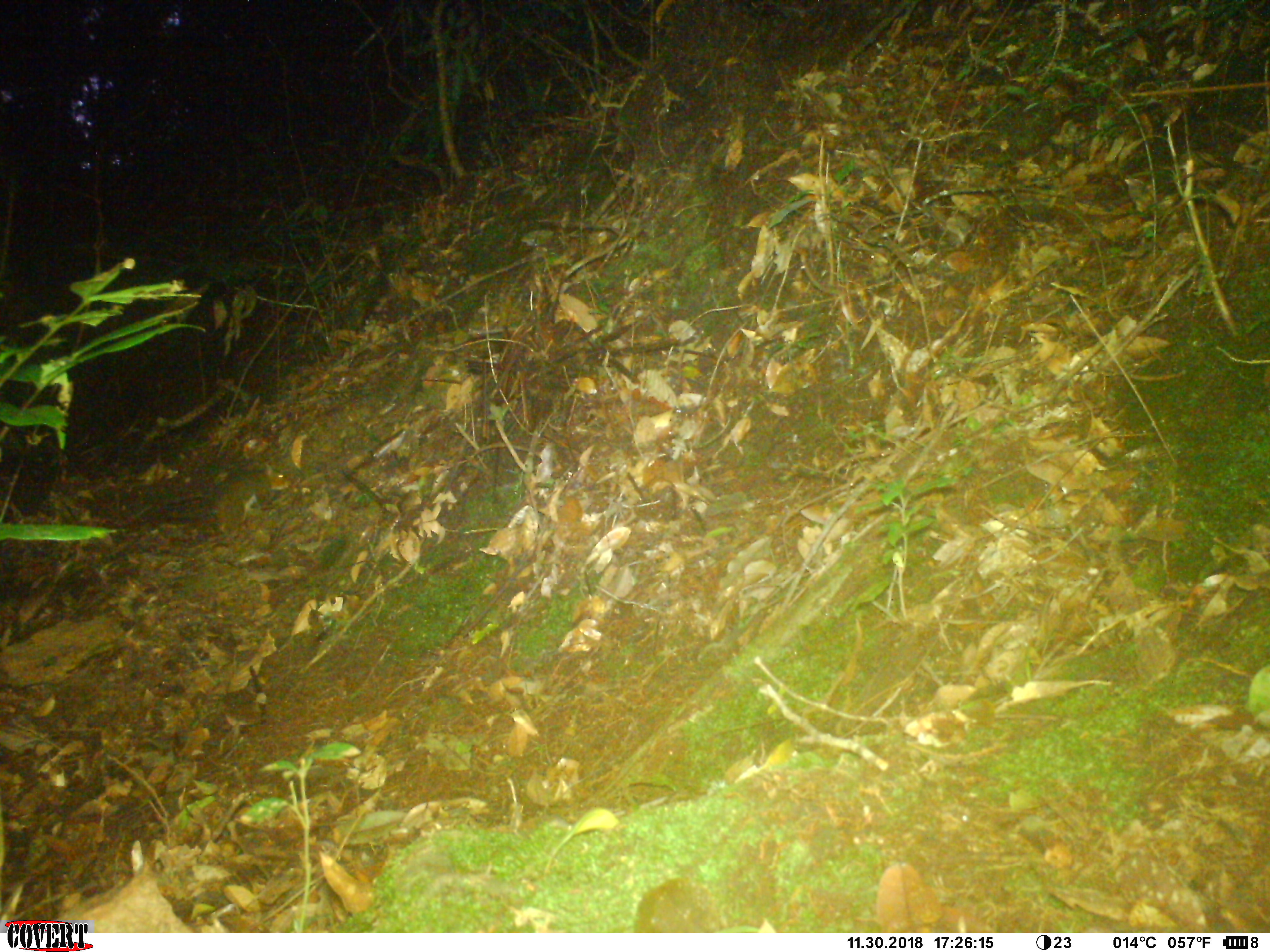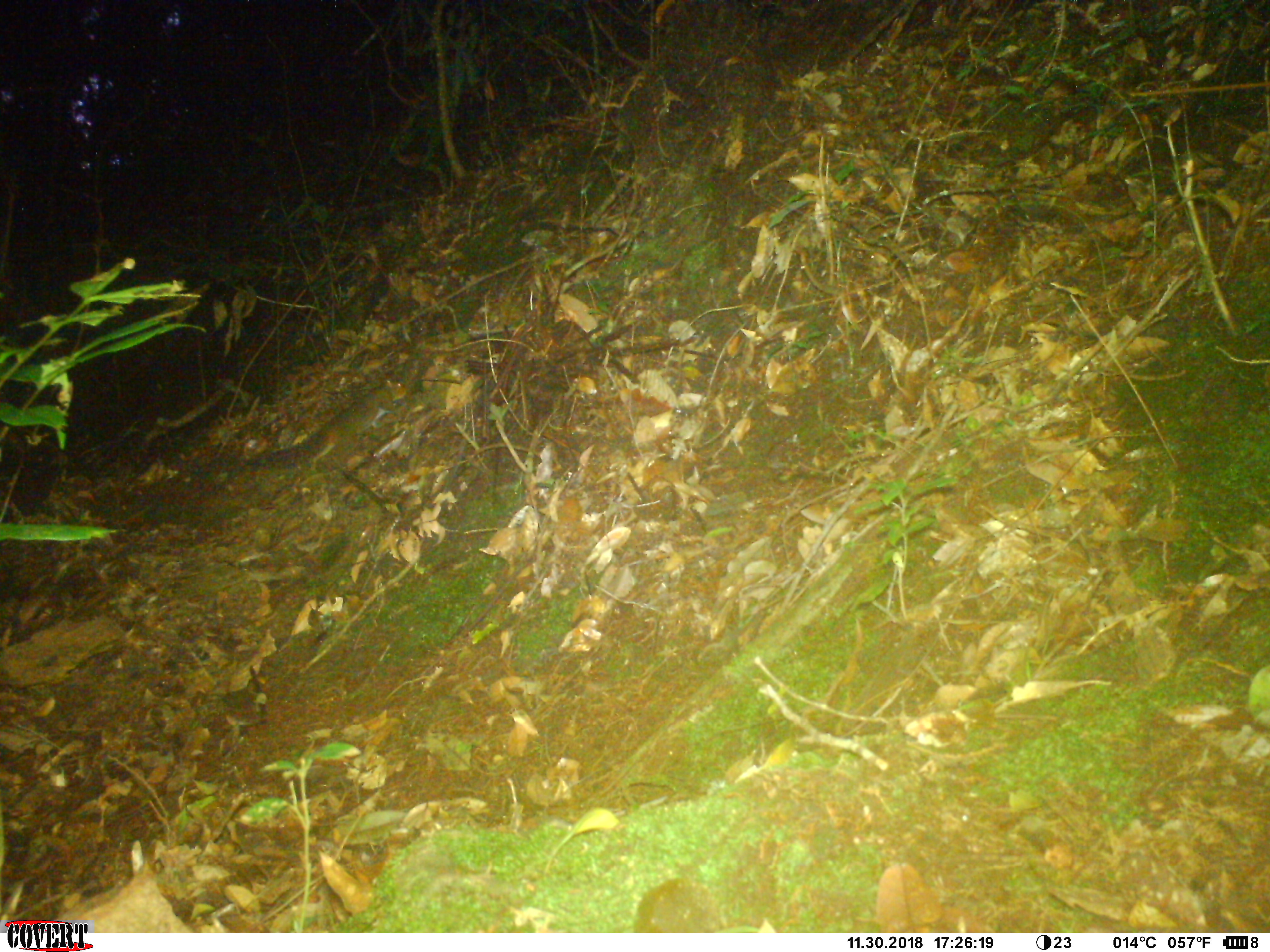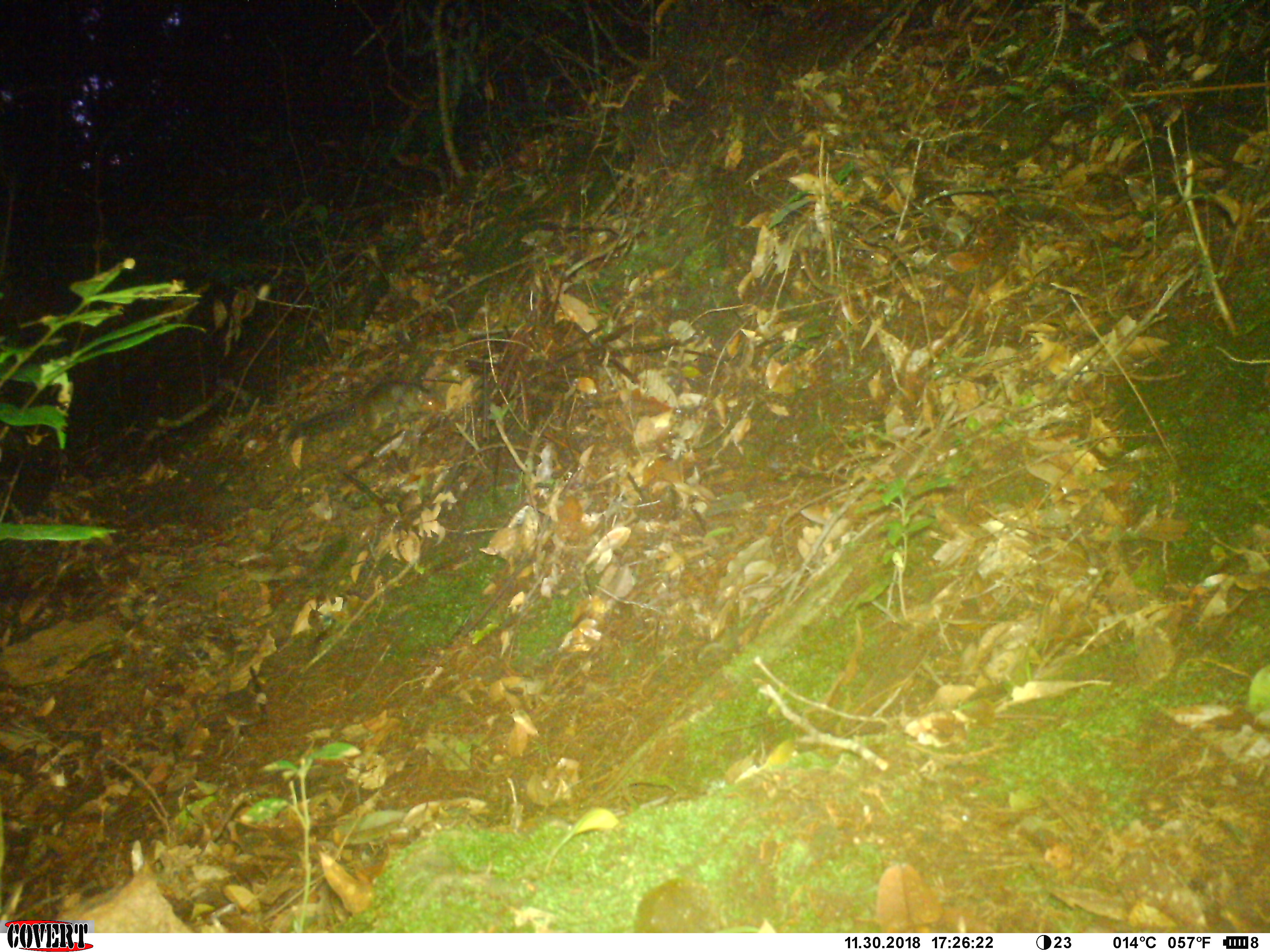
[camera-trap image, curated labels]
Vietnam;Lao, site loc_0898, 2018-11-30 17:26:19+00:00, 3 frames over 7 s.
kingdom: Animalia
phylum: Chordata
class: Mammalia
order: Rodentia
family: Sciuridae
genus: Dremomys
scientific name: Dremomys rufigenis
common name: red-cheeked squirrel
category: red cheeked squirrel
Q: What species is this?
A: Red cheeked squirrel (red-cheeked squirrel) (Dremomys rufigenis).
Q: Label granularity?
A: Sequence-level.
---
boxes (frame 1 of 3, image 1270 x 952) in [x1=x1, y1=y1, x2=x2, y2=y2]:
red cheeked squirrel: [x1=162, y1=459, x2=294, y2=539]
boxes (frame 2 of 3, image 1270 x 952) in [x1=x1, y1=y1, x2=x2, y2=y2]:
red cheeked squirrel: [x1=244, y1=377, x2=408, y2=472]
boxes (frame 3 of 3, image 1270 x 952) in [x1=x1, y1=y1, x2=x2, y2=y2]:
red cheeked squirrel: [x1=284, y1=379, x2=443, y2=448]